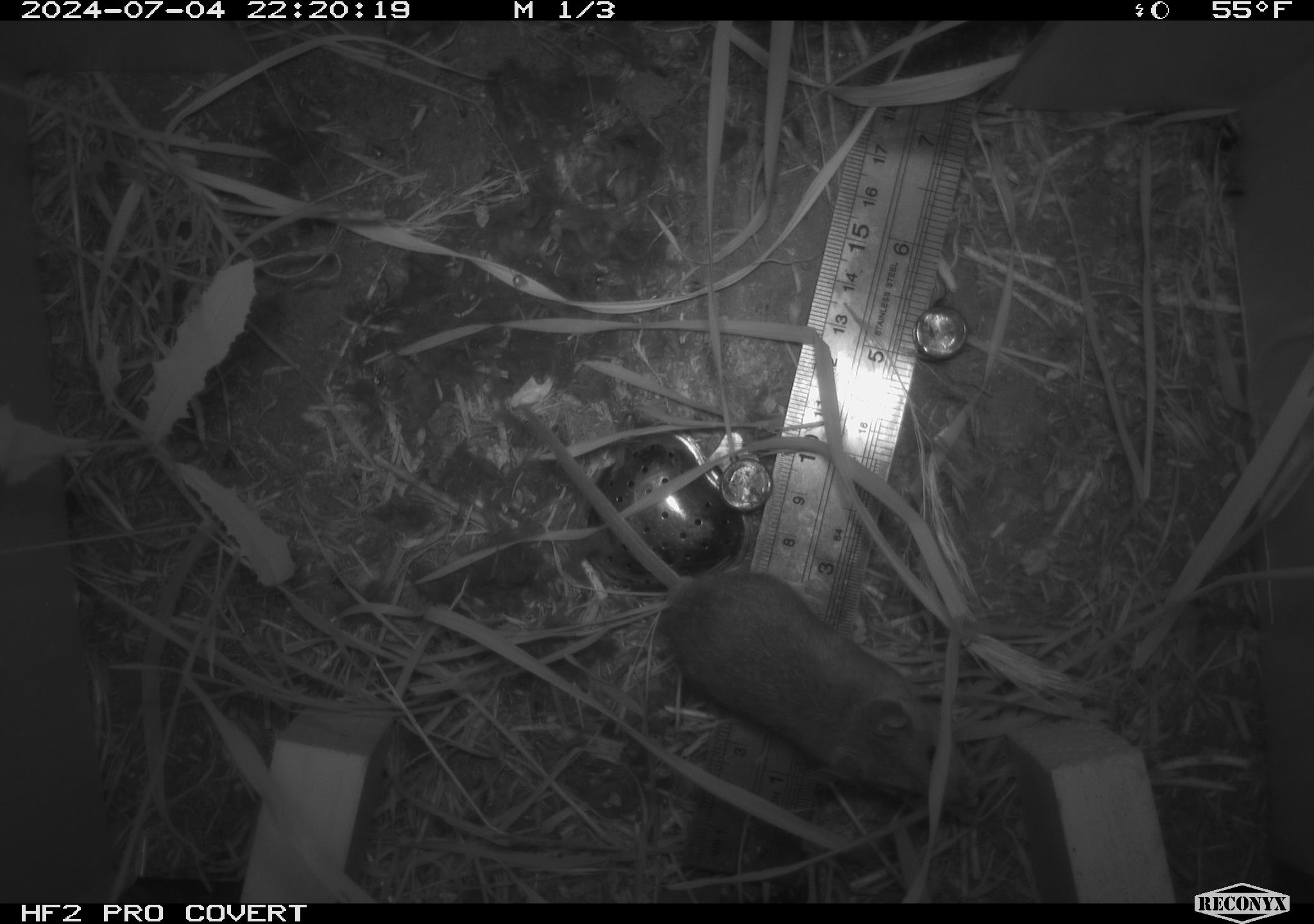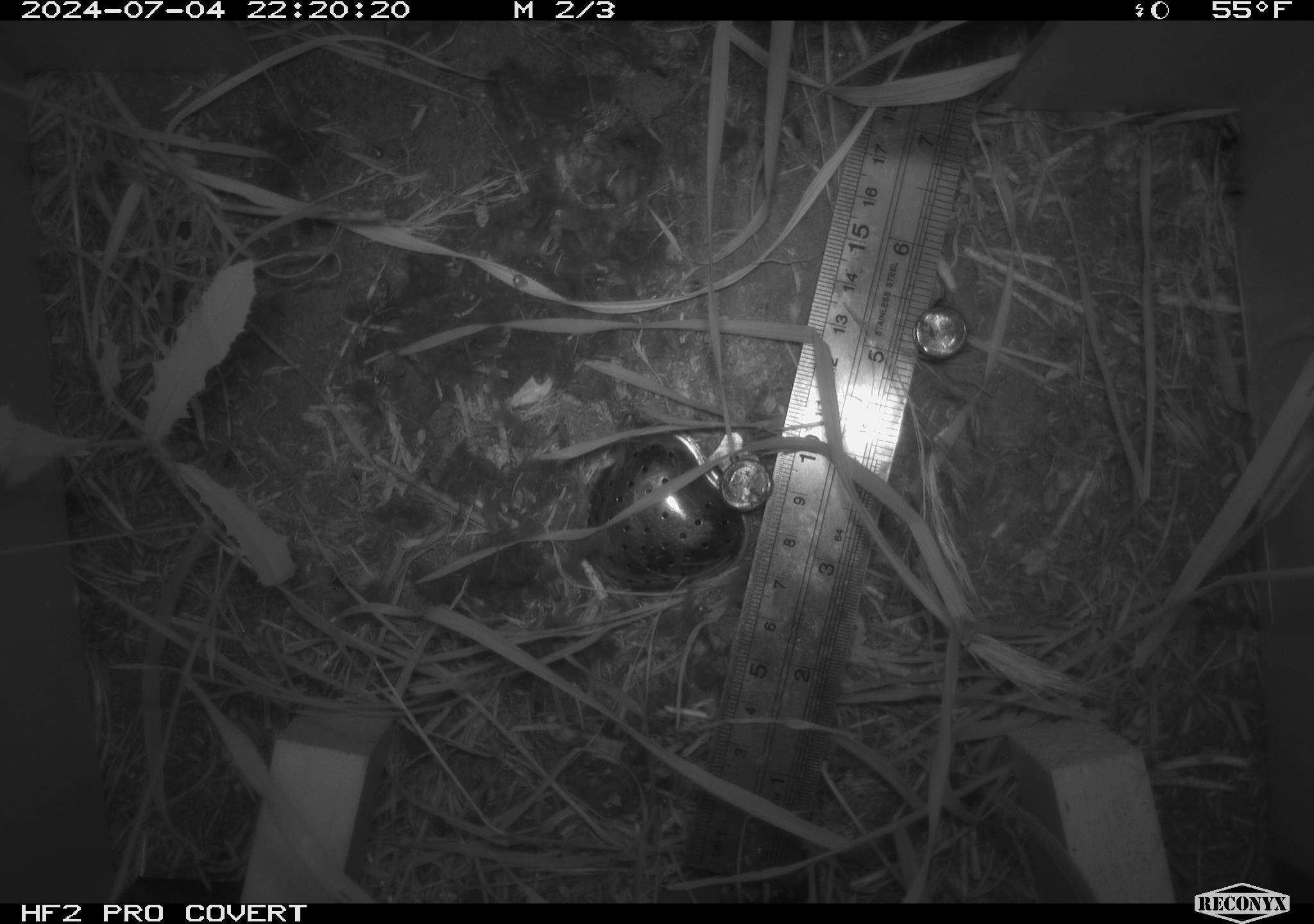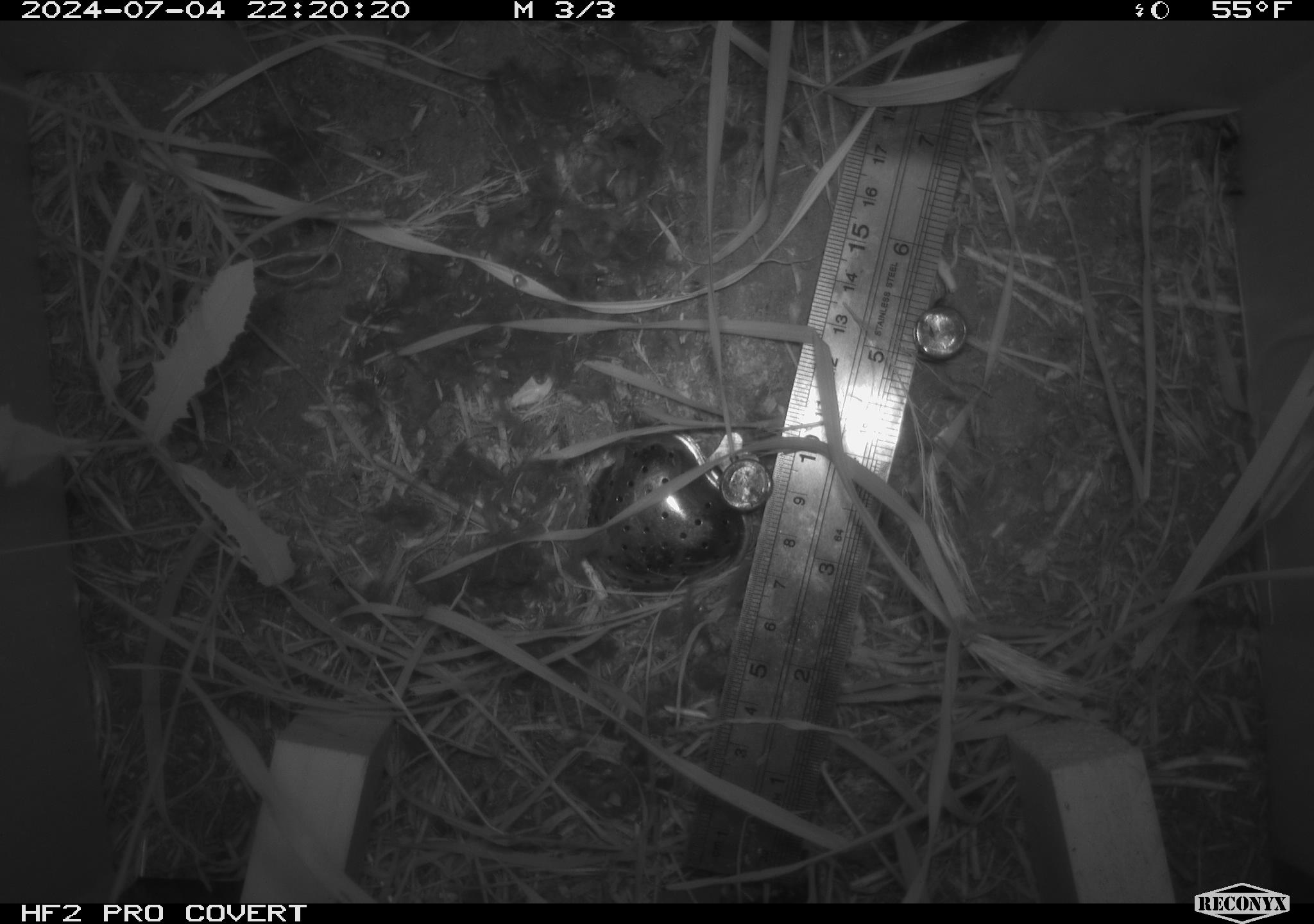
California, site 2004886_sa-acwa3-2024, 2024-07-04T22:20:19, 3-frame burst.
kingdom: Animalia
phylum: Chordata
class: Mammalia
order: Rodentia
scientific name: Rodentia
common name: mouse species